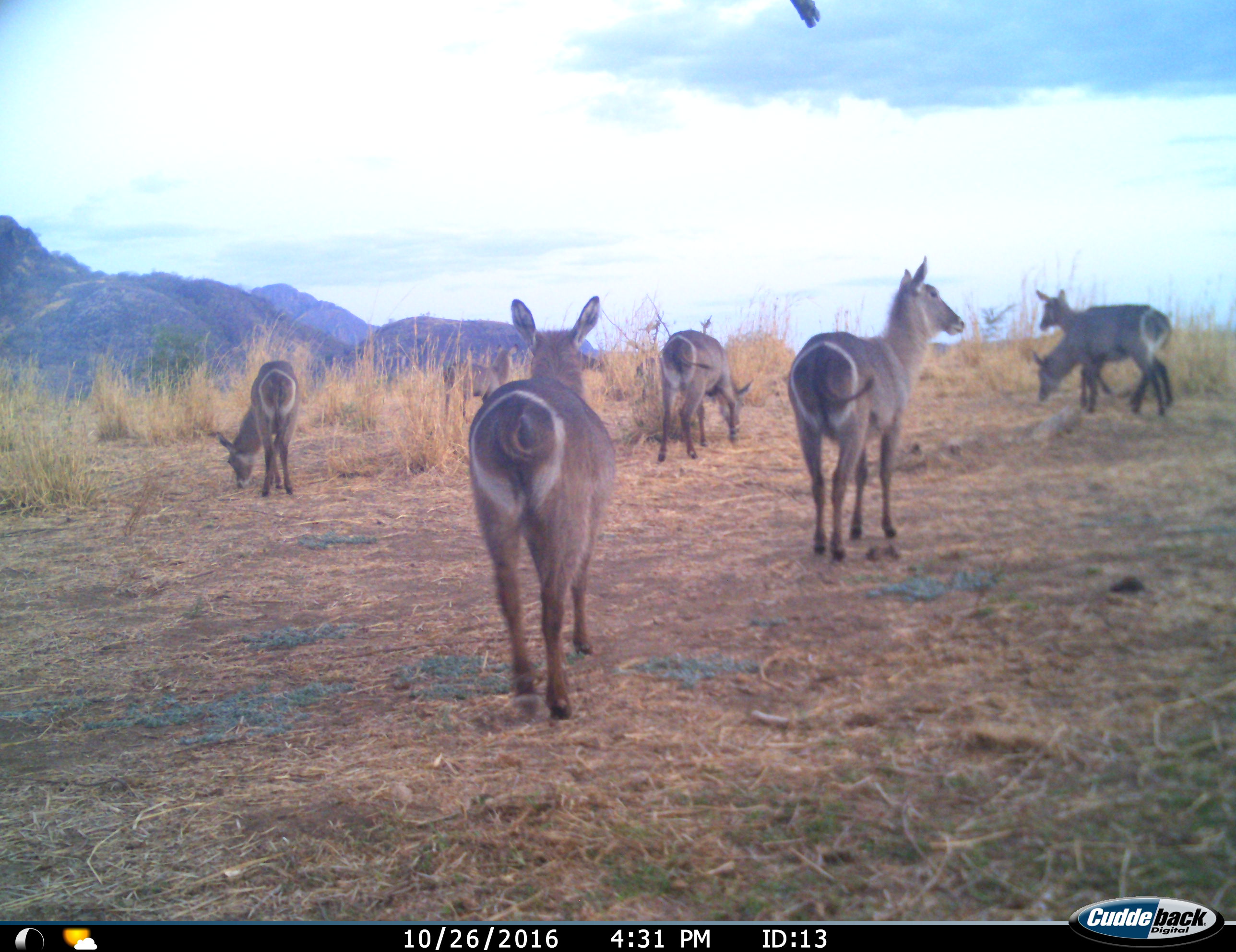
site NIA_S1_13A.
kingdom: Animalia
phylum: Chordata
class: Mammalia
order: Artiodactyla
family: Bovidae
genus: Kobus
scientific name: Kobus ellipsiprymnus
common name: waterbuck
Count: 6.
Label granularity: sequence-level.